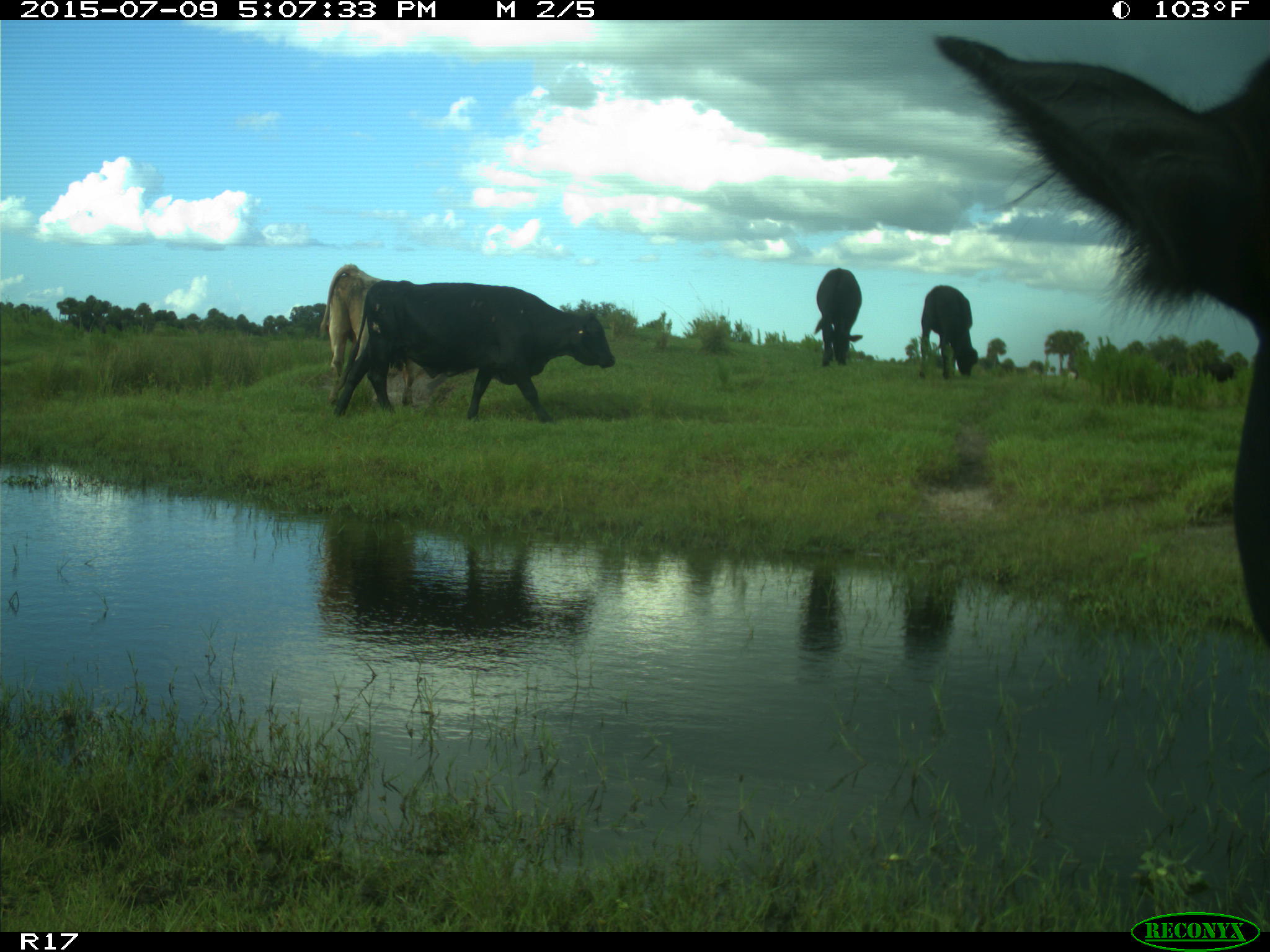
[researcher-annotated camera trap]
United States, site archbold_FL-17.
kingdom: Animalia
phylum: Chordata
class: Mammalia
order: Artiodactyla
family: Bovidae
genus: Bos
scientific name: Bos taurus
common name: domestic cow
Bos taurus (domestic cow).